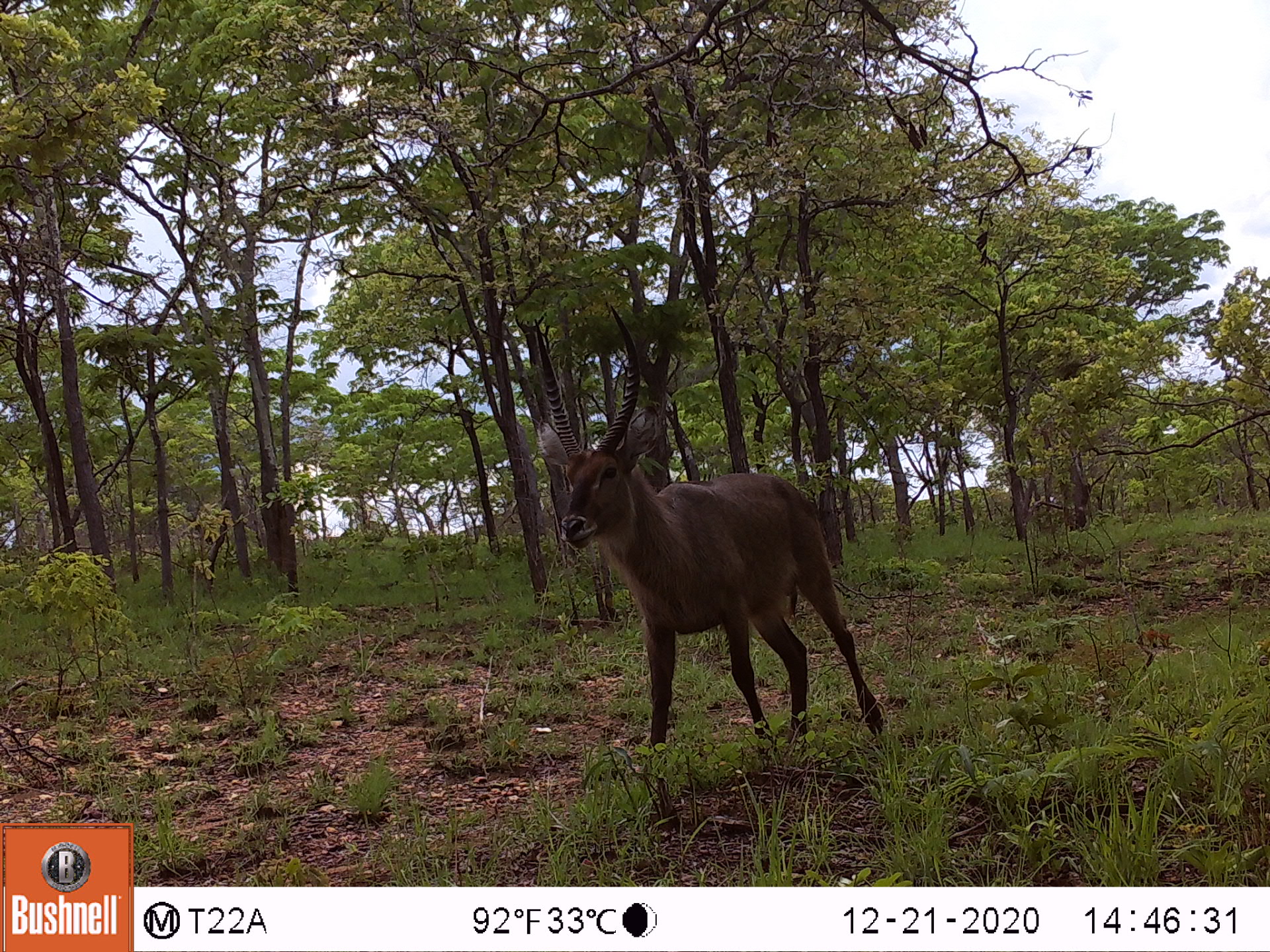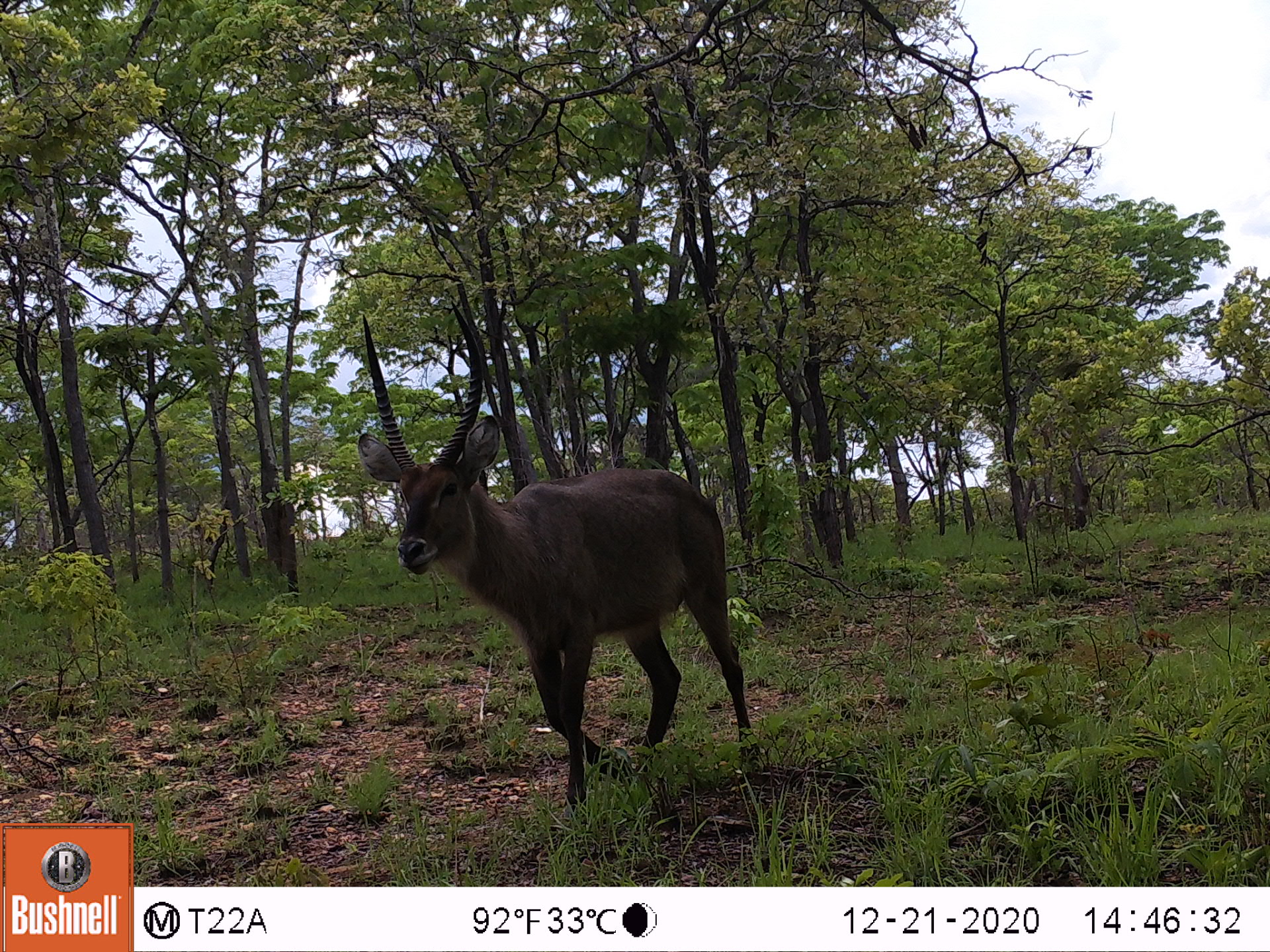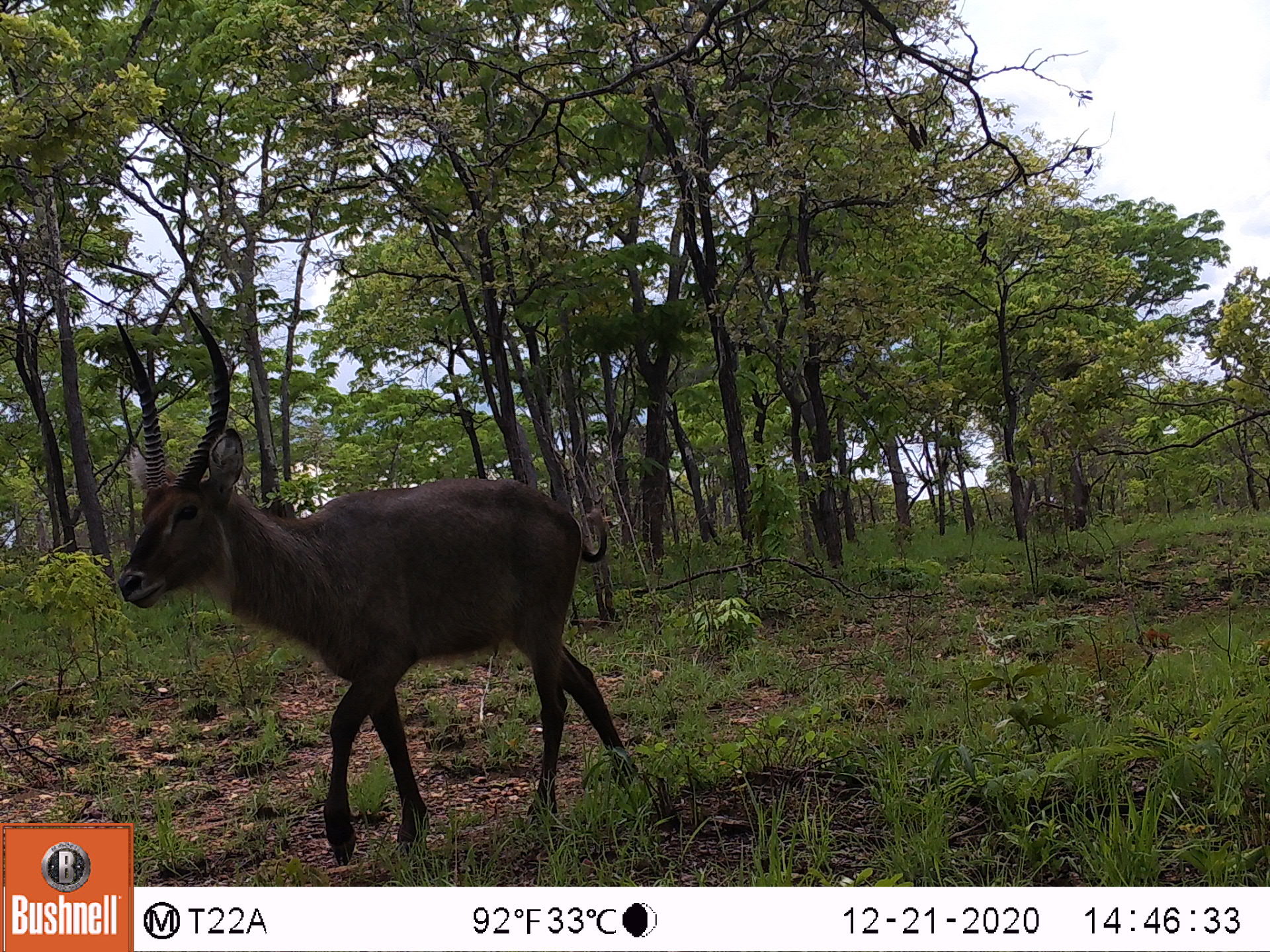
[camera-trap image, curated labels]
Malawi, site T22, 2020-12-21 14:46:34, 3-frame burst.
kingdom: Animalia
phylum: Chordata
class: Mammalia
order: Artiodactyla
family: Bovidae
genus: Kobus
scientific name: Kobus ellipsiprymnus ellipsiprymnus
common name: common waterbuck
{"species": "common waterbuck (Kobus ellipsiprymnus ellipsiprymnus)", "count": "1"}